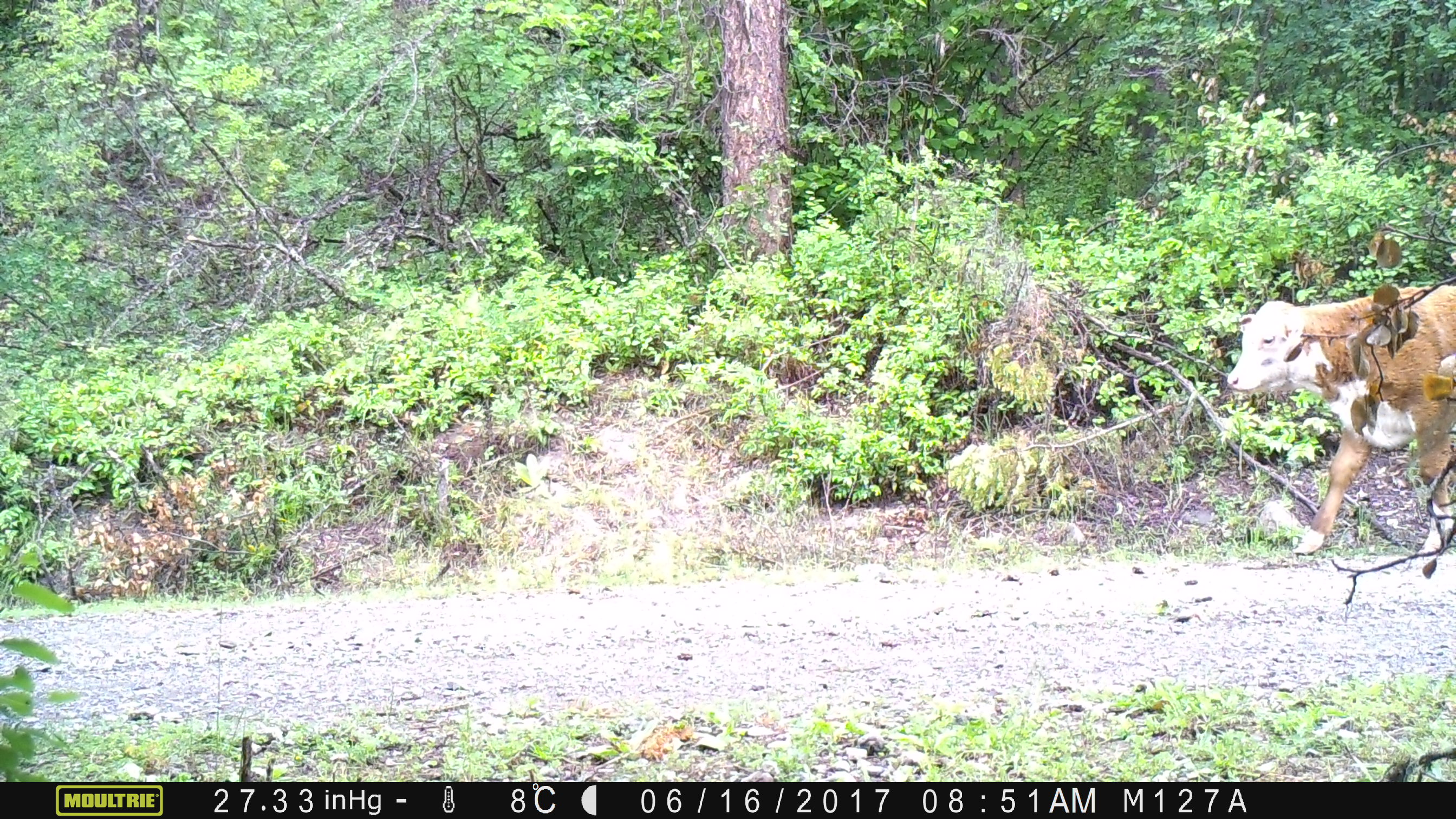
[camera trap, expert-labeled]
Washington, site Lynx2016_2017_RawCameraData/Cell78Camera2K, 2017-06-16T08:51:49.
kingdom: Animalia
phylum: Chordata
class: Mammalia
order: Artiodactyla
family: Bovidae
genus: Bos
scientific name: Bos taurus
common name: domestic cattle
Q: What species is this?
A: Domestic cattle (Bos taurus).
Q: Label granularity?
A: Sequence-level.